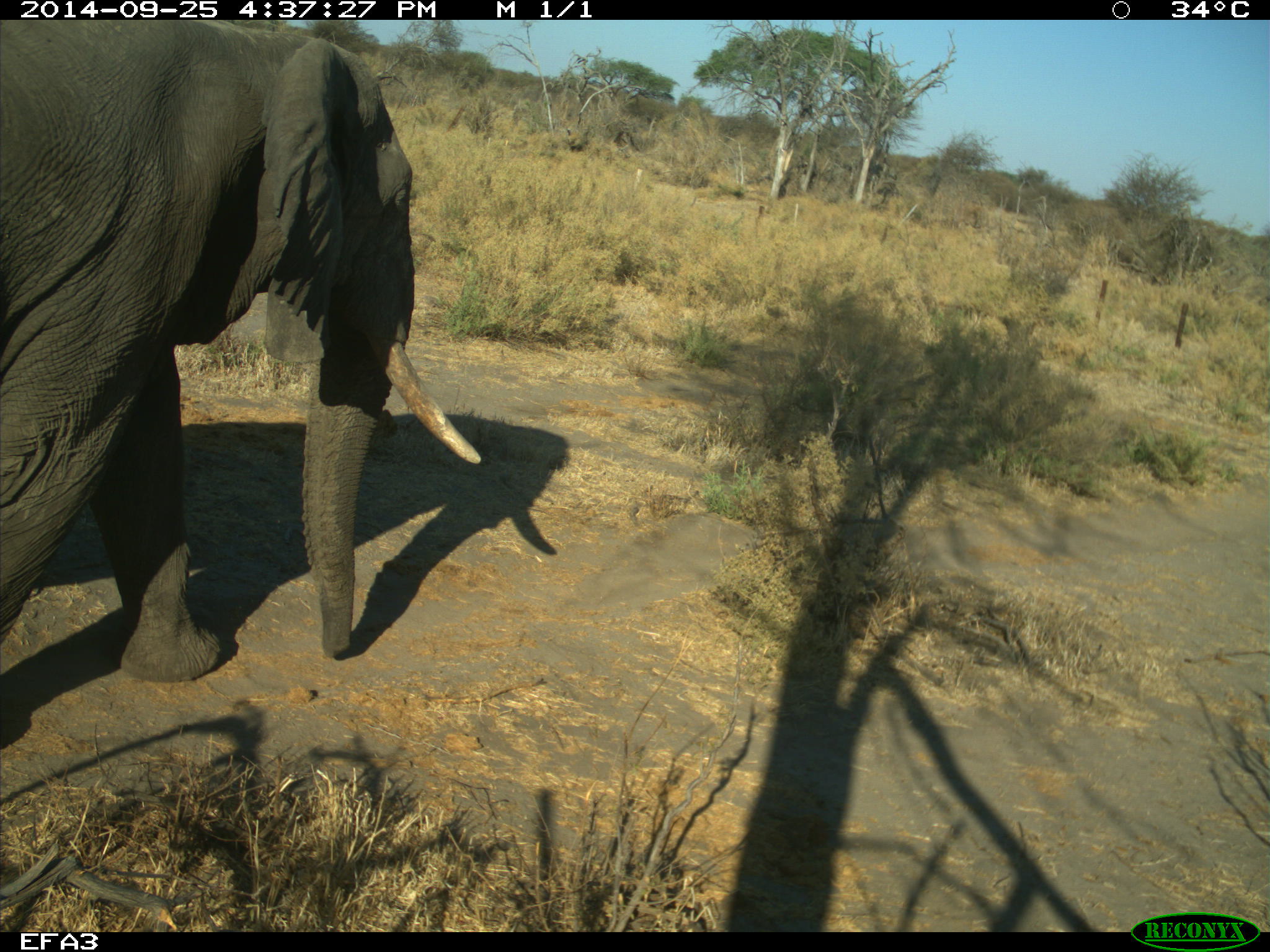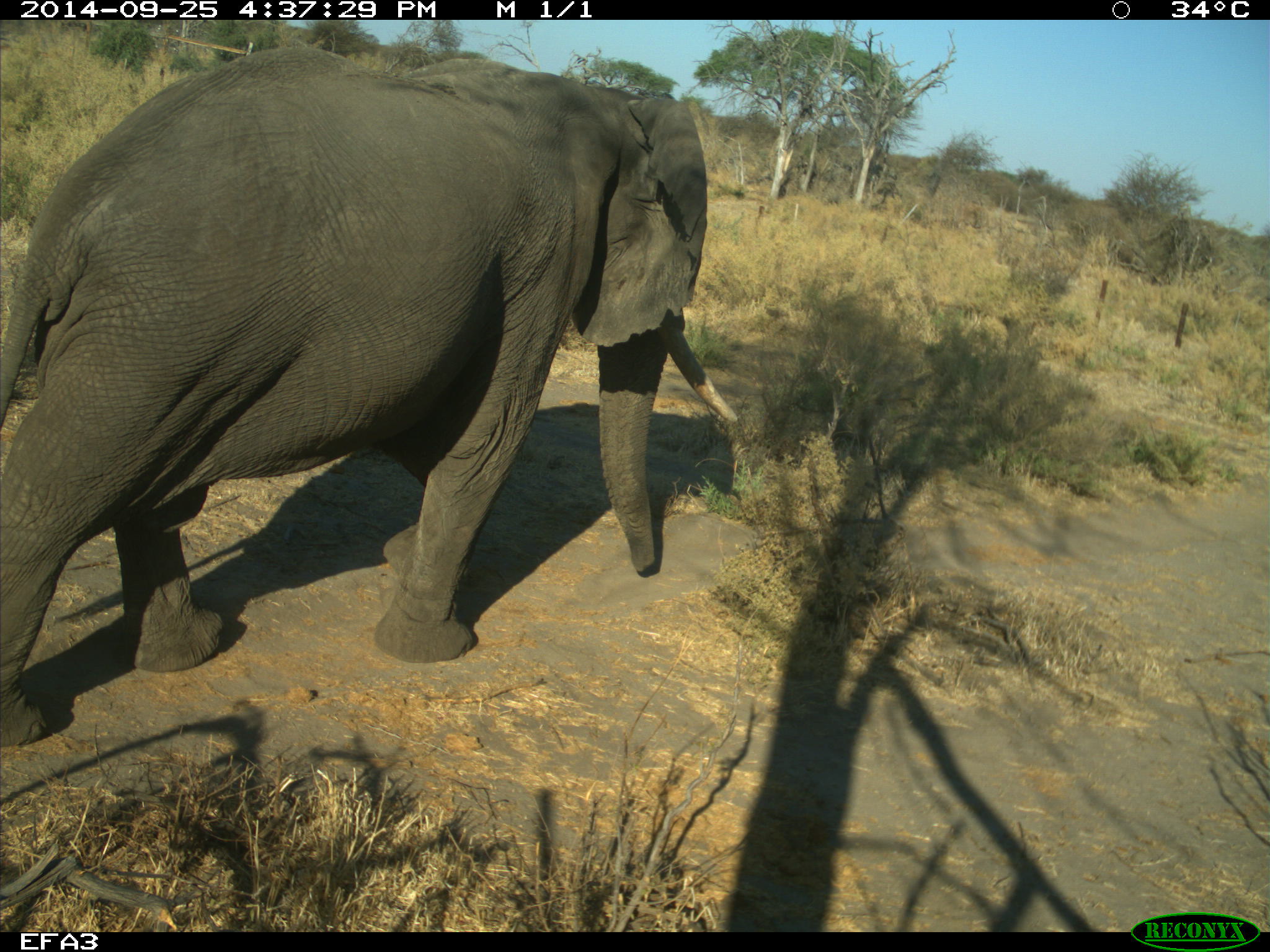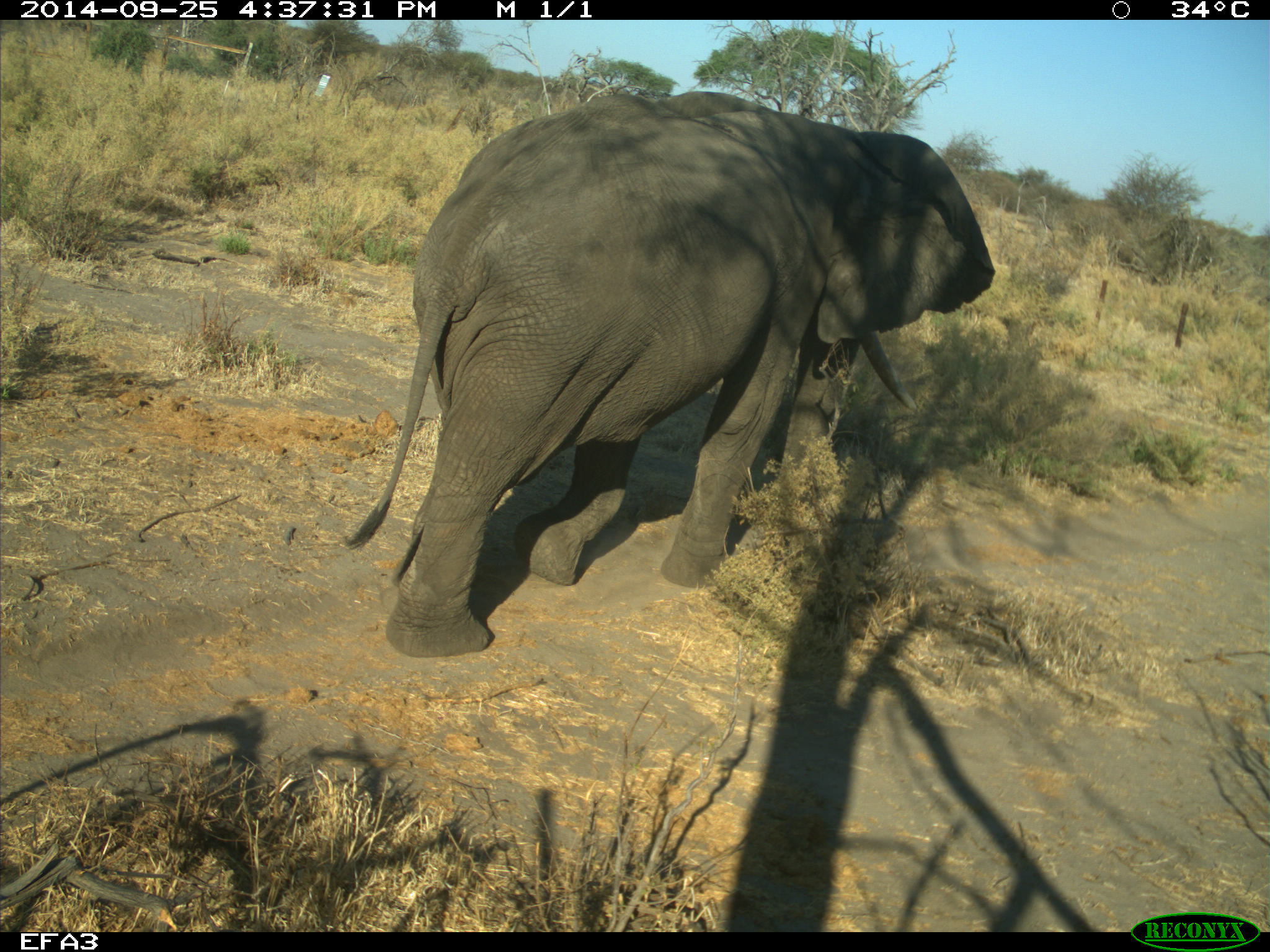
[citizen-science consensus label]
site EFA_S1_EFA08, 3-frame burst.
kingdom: Animalia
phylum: Chordata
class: Mammalia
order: Proboscidea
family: Elephantidae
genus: Loxodonta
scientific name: Loxodonta africana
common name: african bush elephant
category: elephant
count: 1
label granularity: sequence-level